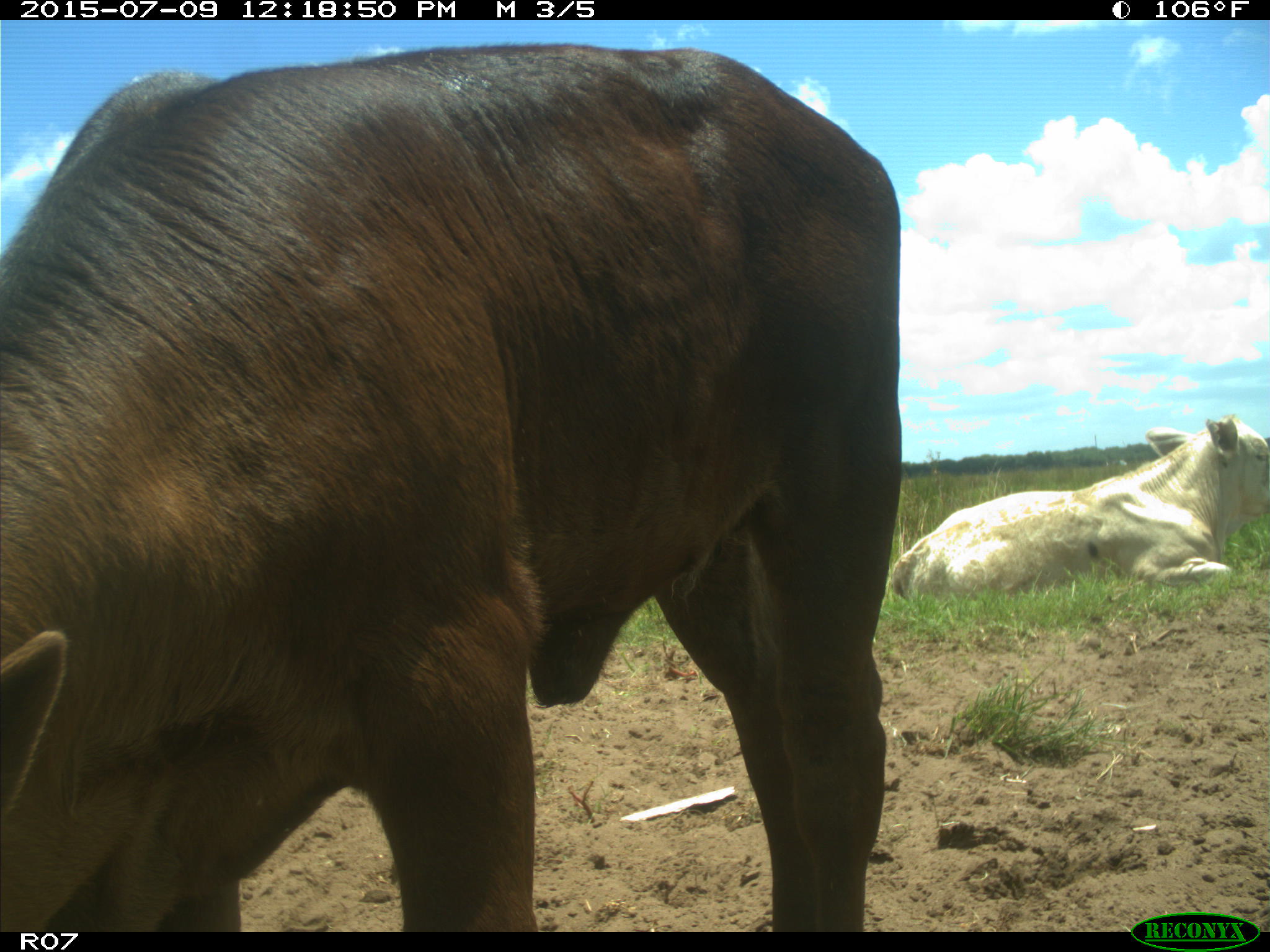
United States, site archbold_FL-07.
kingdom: Animalia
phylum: Chordata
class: Mammalia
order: Artiodactyla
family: Bovidae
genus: Bos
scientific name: Bos taurus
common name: domestic cow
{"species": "Bos taurus (domestic cow)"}